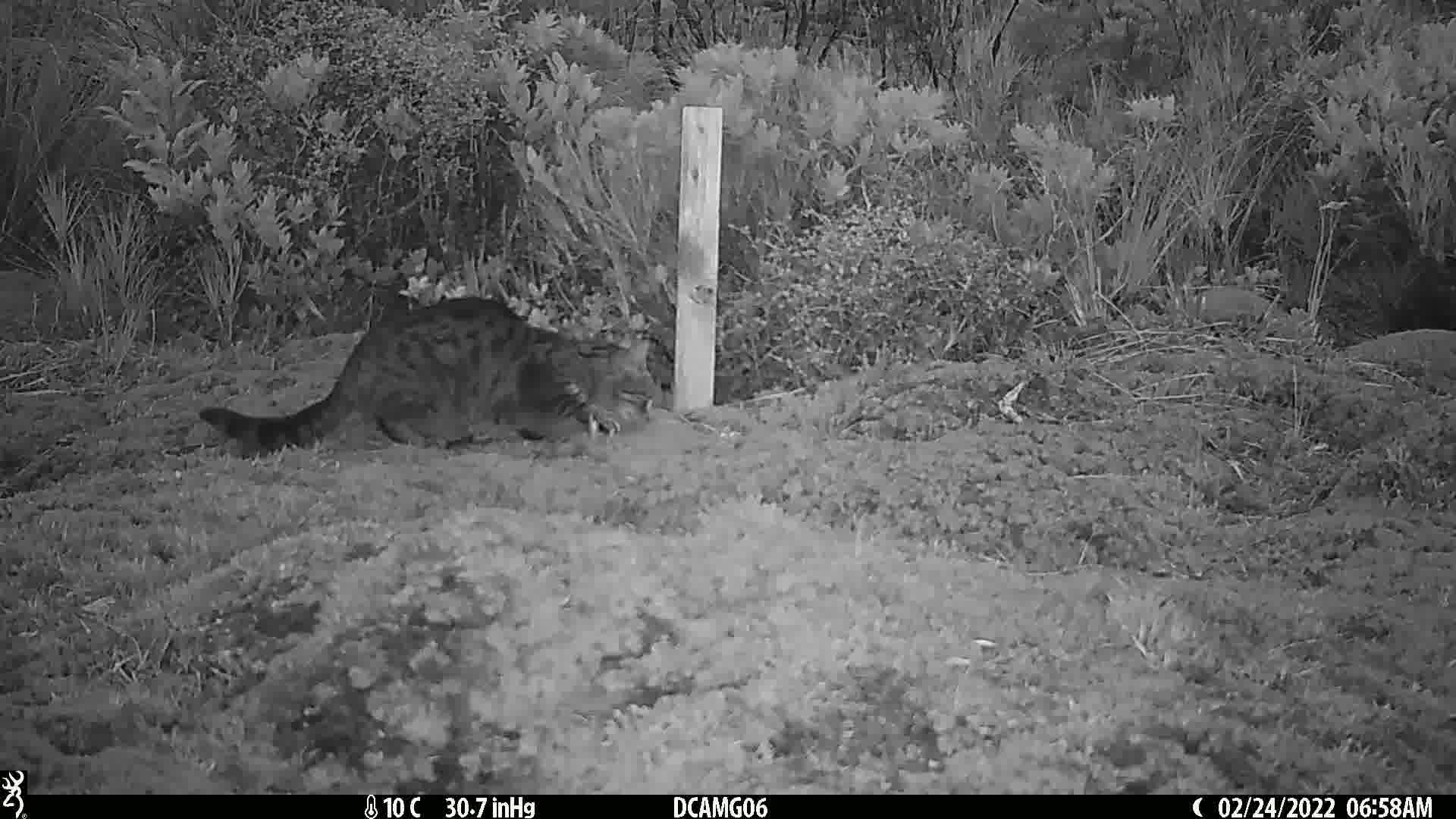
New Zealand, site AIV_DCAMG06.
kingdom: Animalia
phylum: Chordata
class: Mammalia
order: Carnivora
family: Felidae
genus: Felis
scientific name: Felis catus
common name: domestic cat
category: cat